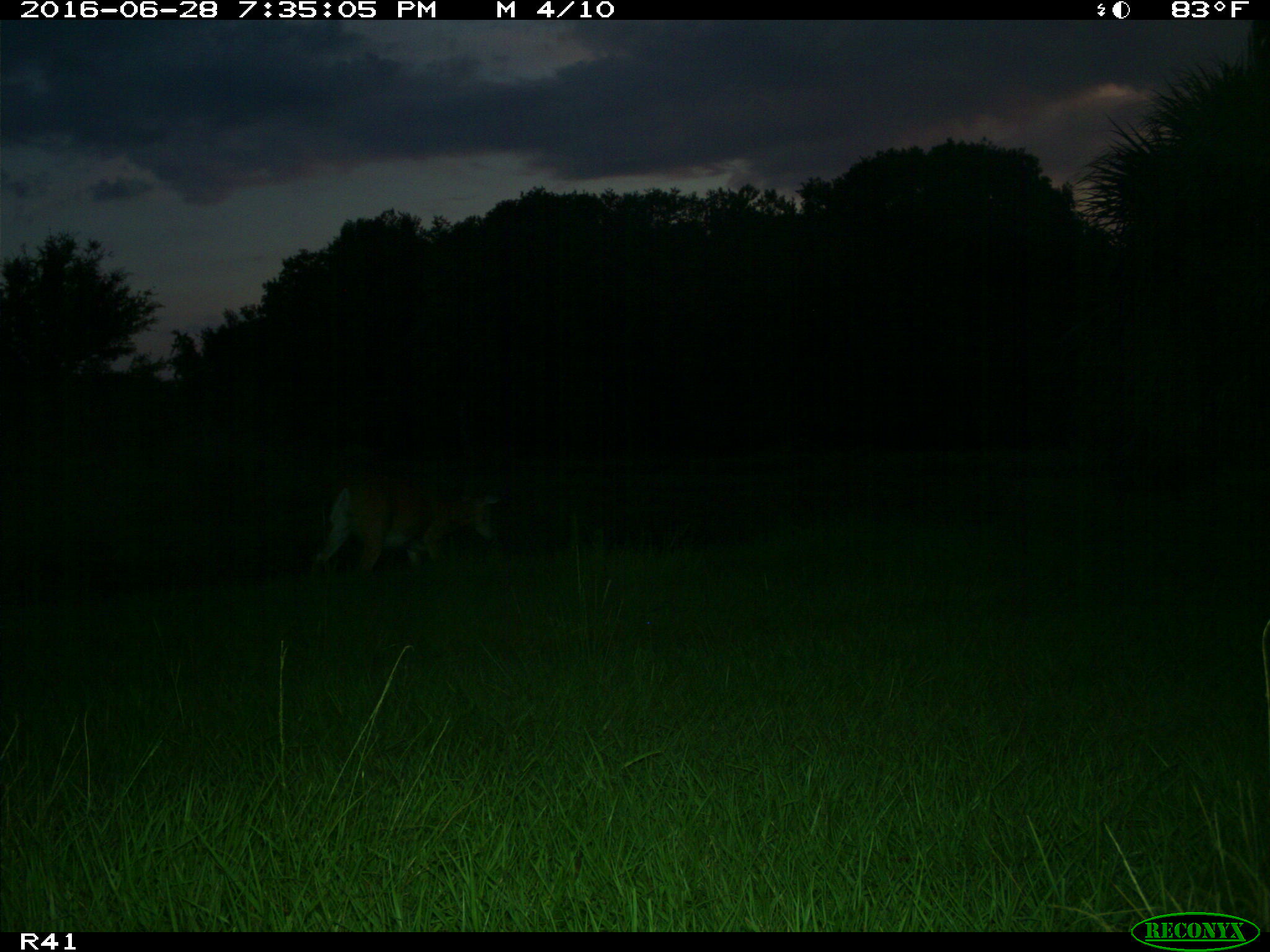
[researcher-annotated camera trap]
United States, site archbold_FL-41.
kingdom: Animalia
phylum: Chordata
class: Mammalia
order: Artiodactyla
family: Cervidae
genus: Odocoileus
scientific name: Odocoileus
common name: deer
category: unidentified deer